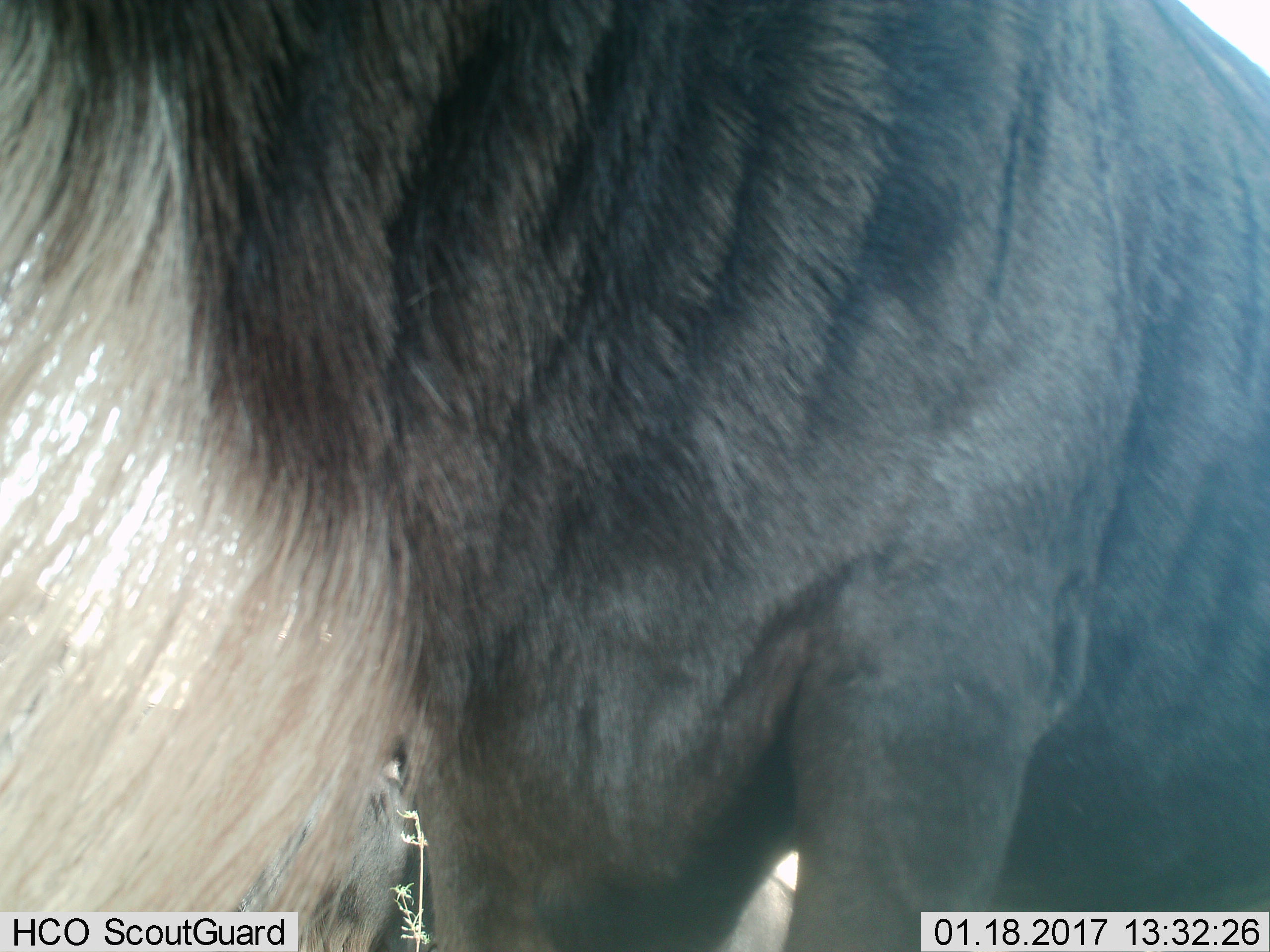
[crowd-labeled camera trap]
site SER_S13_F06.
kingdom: Animalia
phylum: Chordata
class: Mammalia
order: Artiodactyla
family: Bovidae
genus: Connochaetes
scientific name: Connochaetes taurinus taurinus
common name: blue wildebeest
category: wildebeestblue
Wildebeestblue (blue wildebeest) (Connochaetes taurinus taurinus), count 1. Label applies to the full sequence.